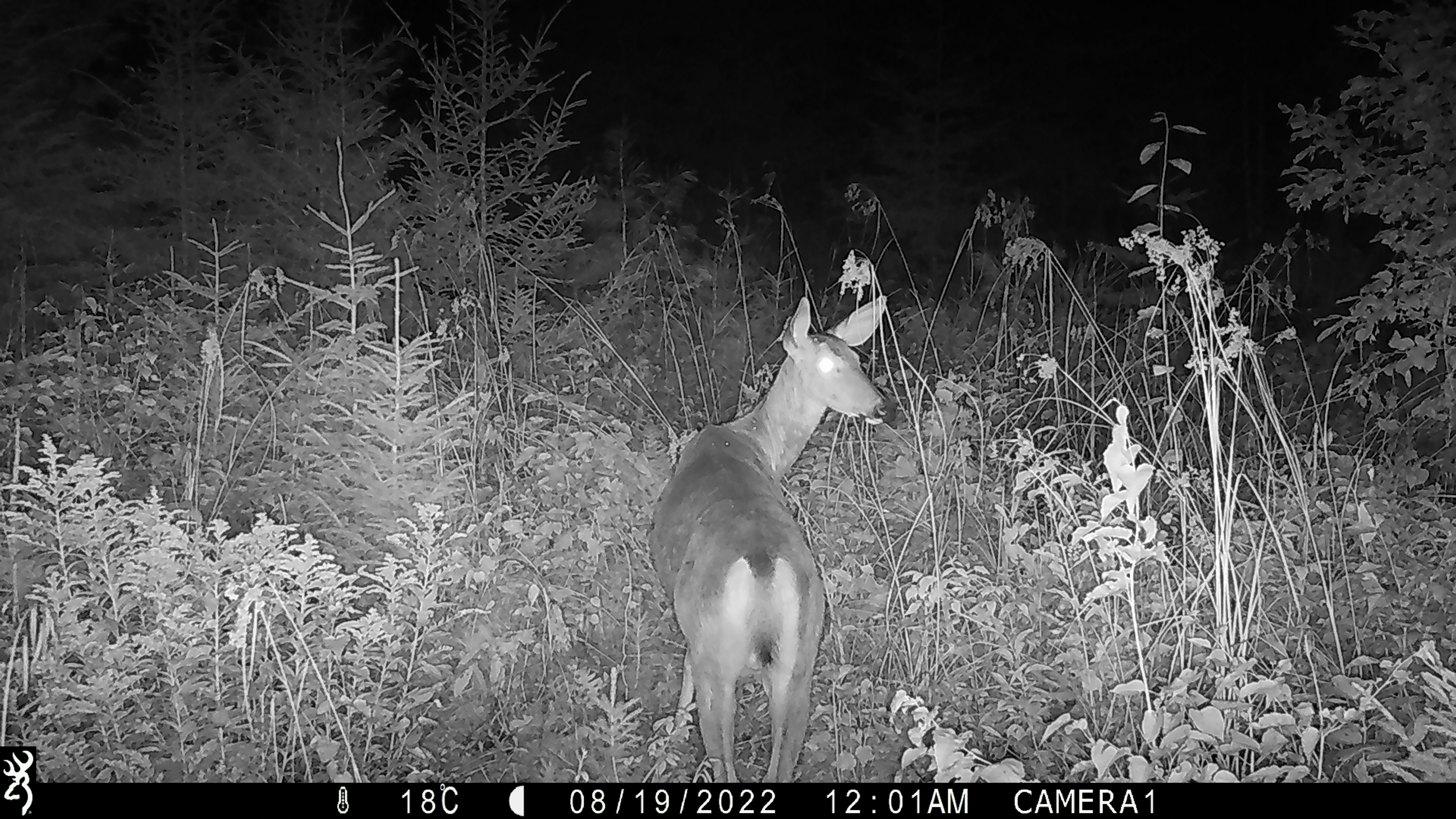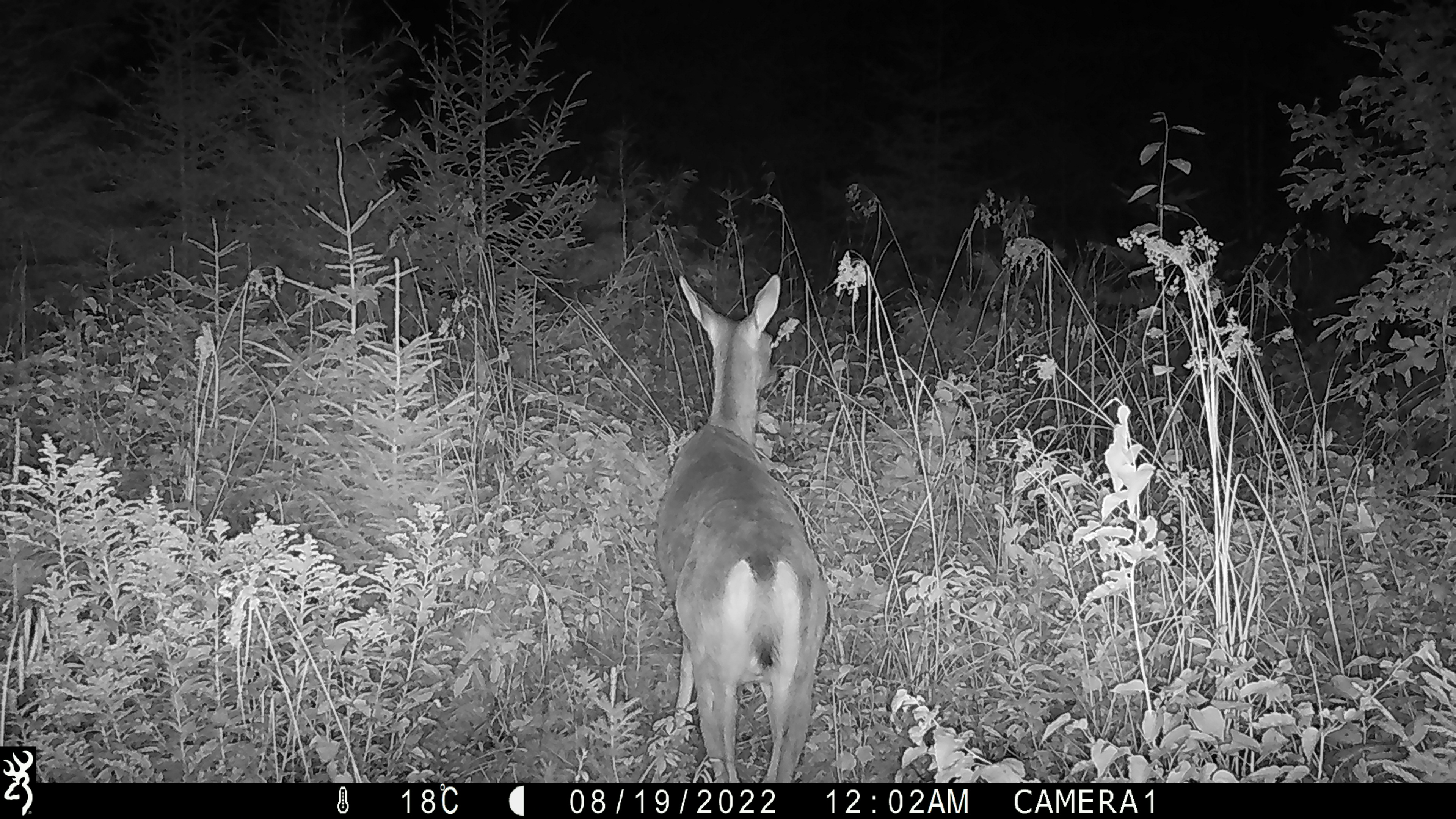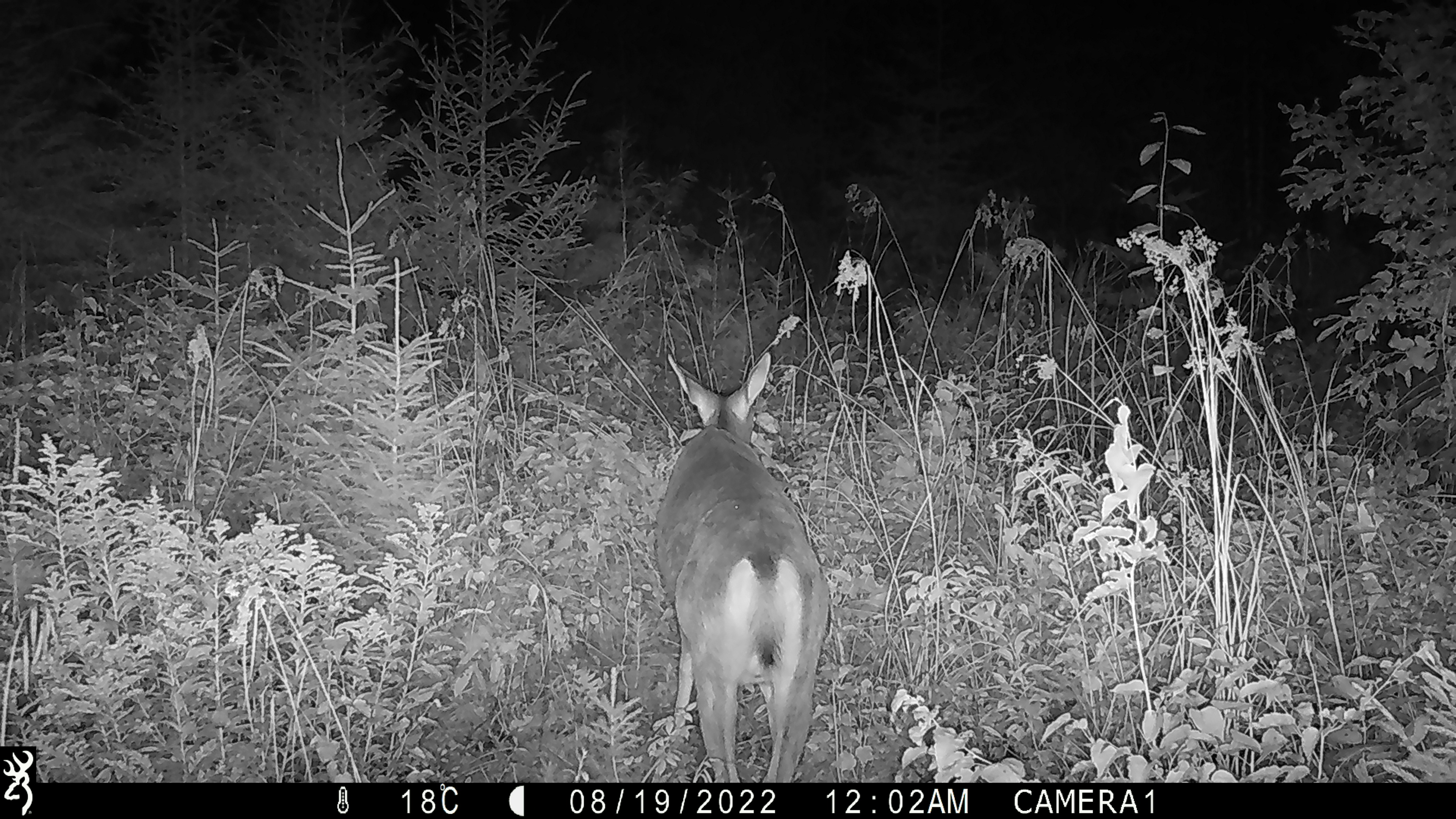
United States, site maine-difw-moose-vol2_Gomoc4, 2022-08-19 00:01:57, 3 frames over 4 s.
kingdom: Animalia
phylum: Chordata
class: Mammalia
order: Artiodactyla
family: Cervidae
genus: Odocoileus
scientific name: Odocoileus virginianus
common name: white-tailed deer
White-tailed deer (Odocoileus virginianus).